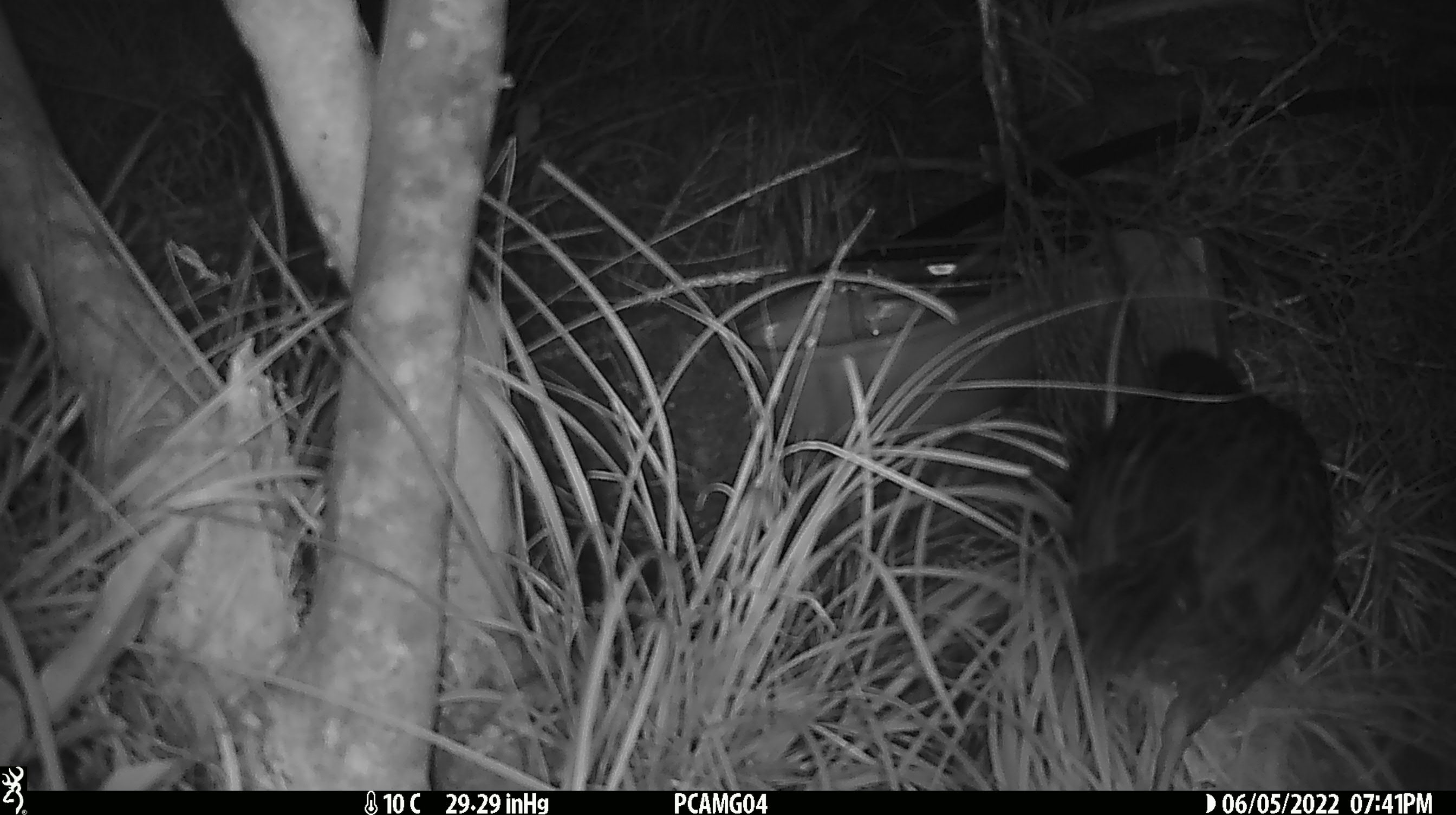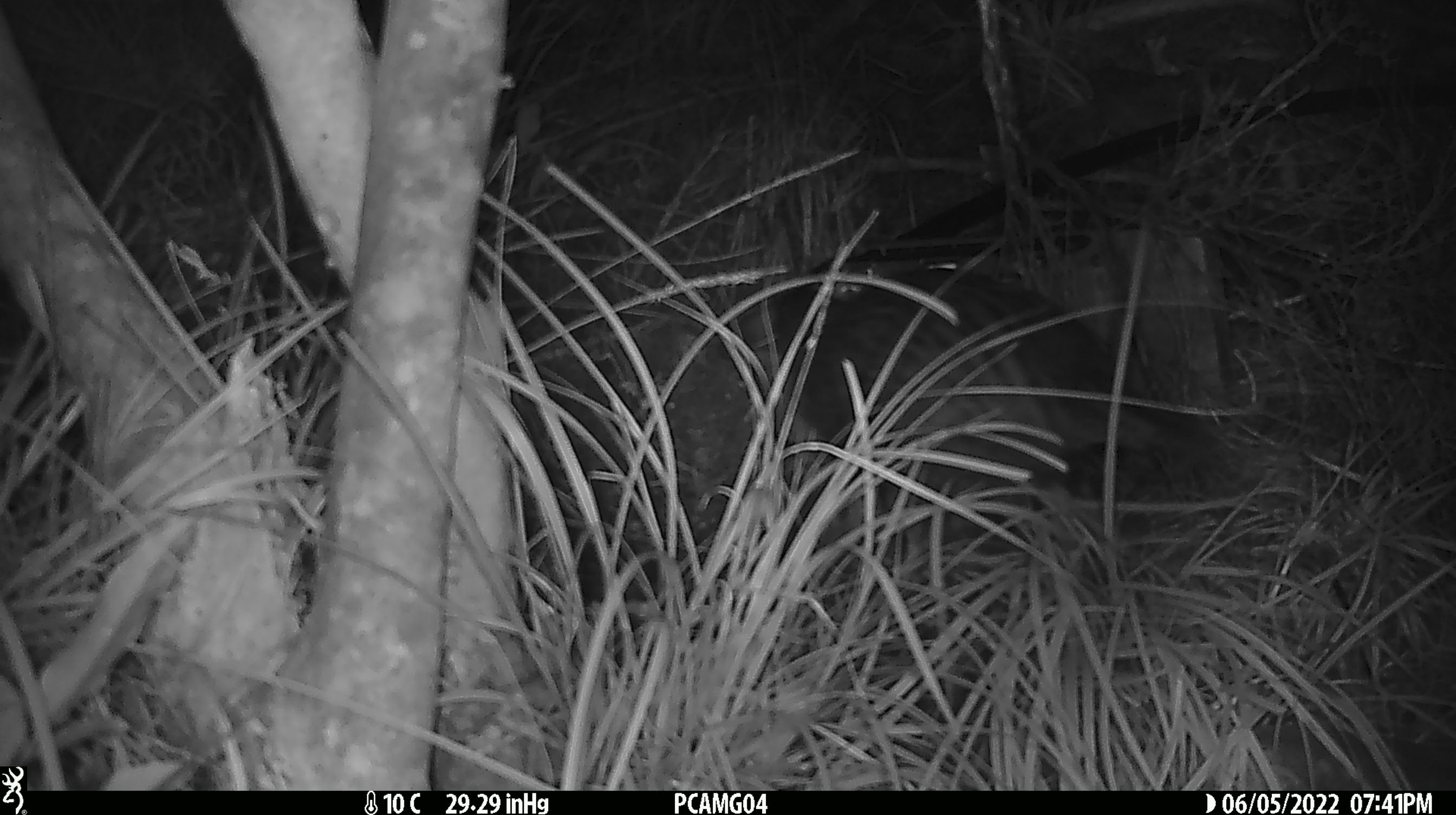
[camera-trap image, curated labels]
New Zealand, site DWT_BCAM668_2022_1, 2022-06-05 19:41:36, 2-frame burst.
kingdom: Animalia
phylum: Chordata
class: Aves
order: Gruiformes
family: Rallidae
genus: Gallirallus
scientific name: Gallirallus australis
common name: weka